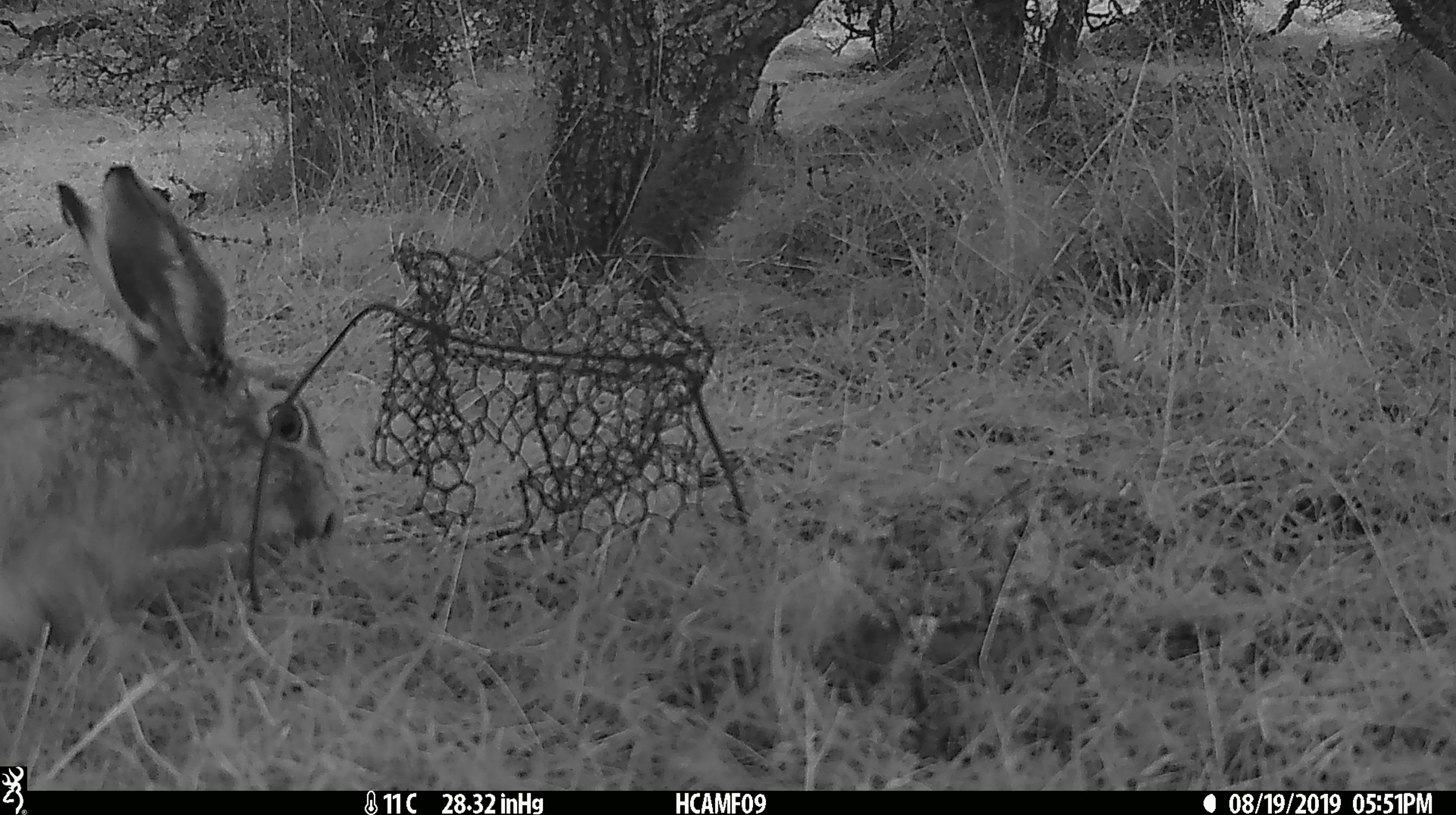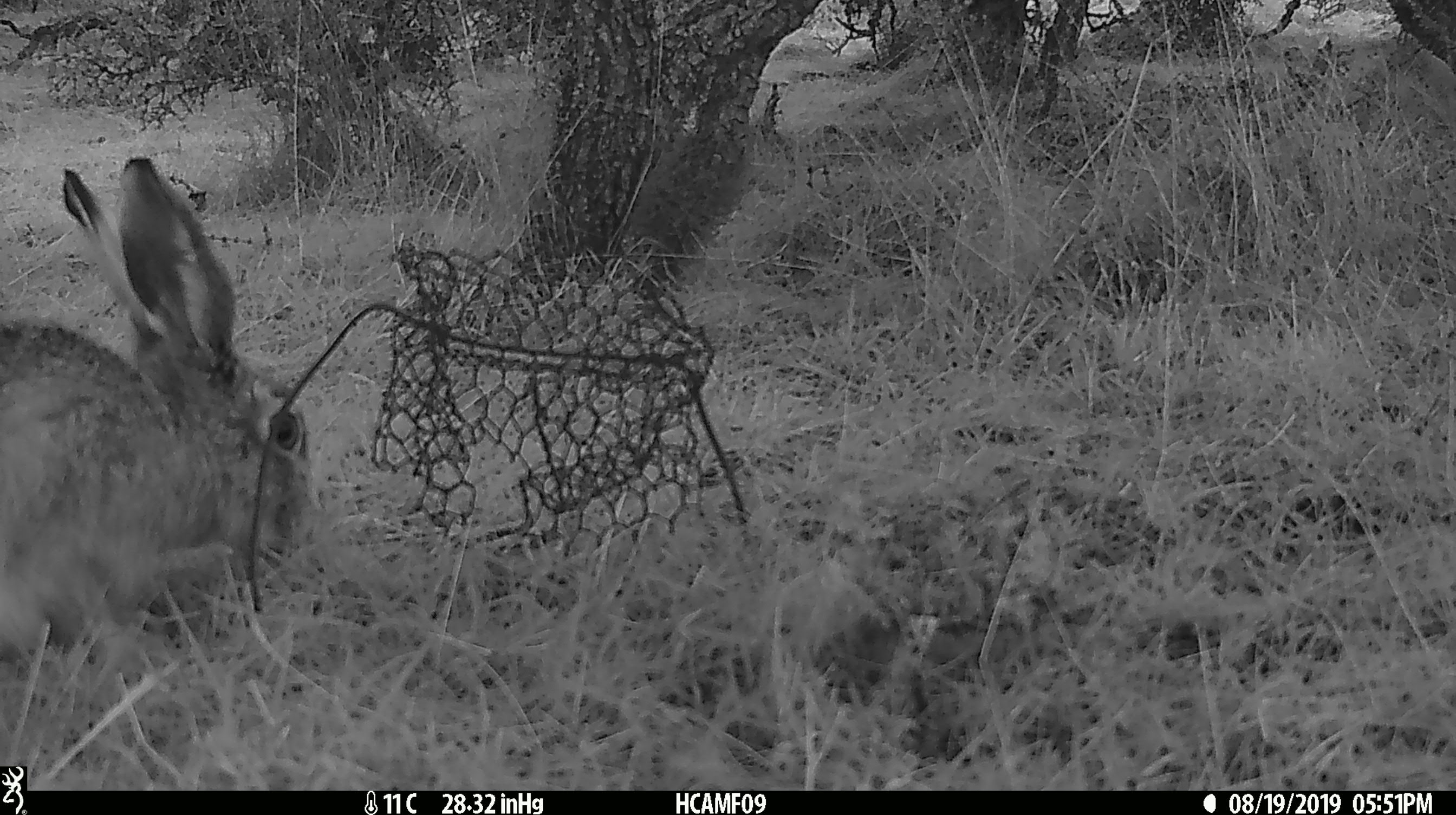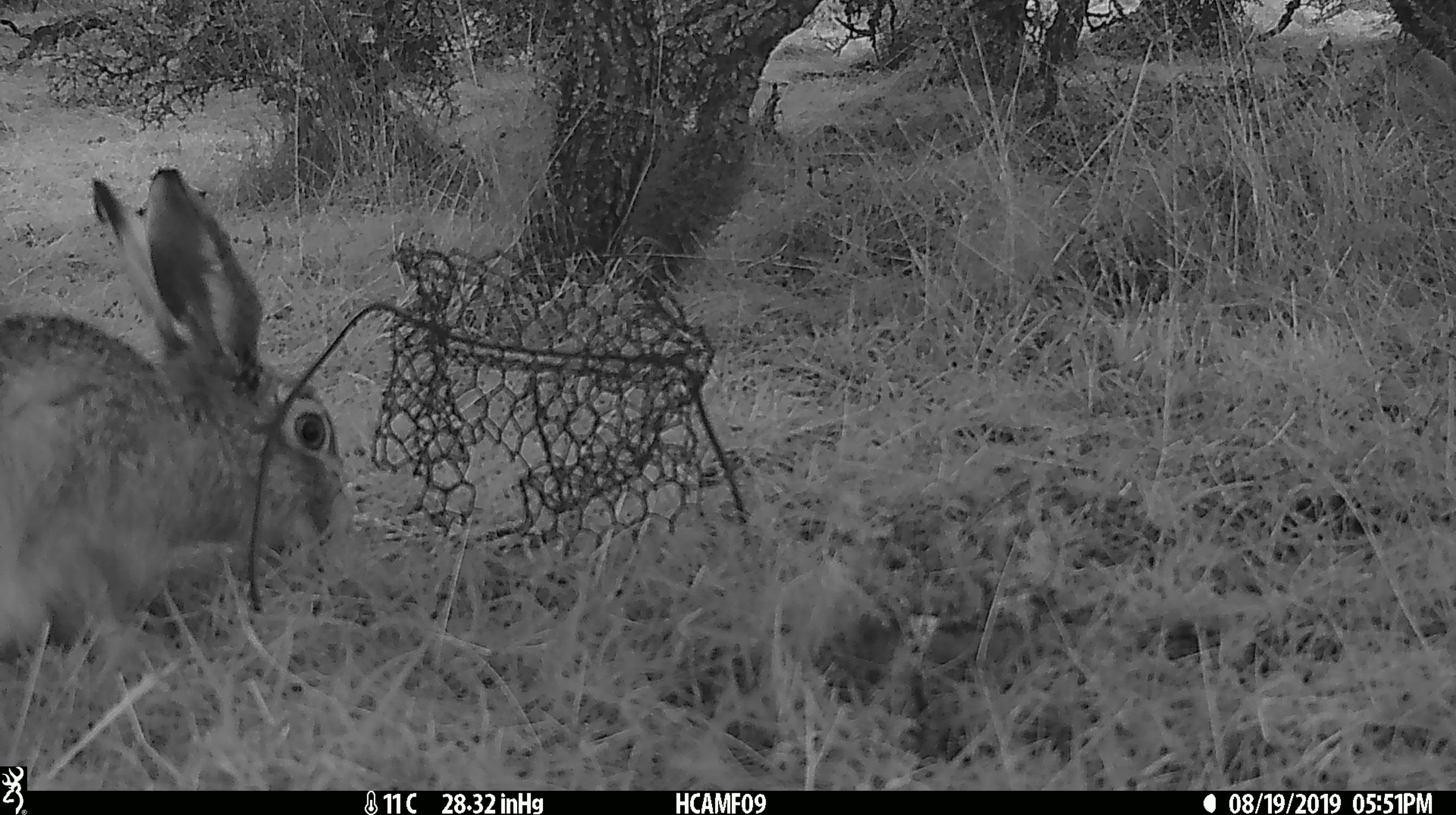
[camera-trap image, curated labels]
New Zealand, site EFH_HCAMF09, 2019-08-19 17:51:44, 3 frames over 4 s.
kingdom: Animalia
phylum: Chordata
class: Mammalia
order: Lagomorpha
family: Leporidae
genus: Oryctolagus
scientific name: Oryctolagus cuniculus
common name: european rabbit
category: rabbit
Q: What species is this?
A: Rabbit (european rabbit) (Oryctolagus cuniculus).